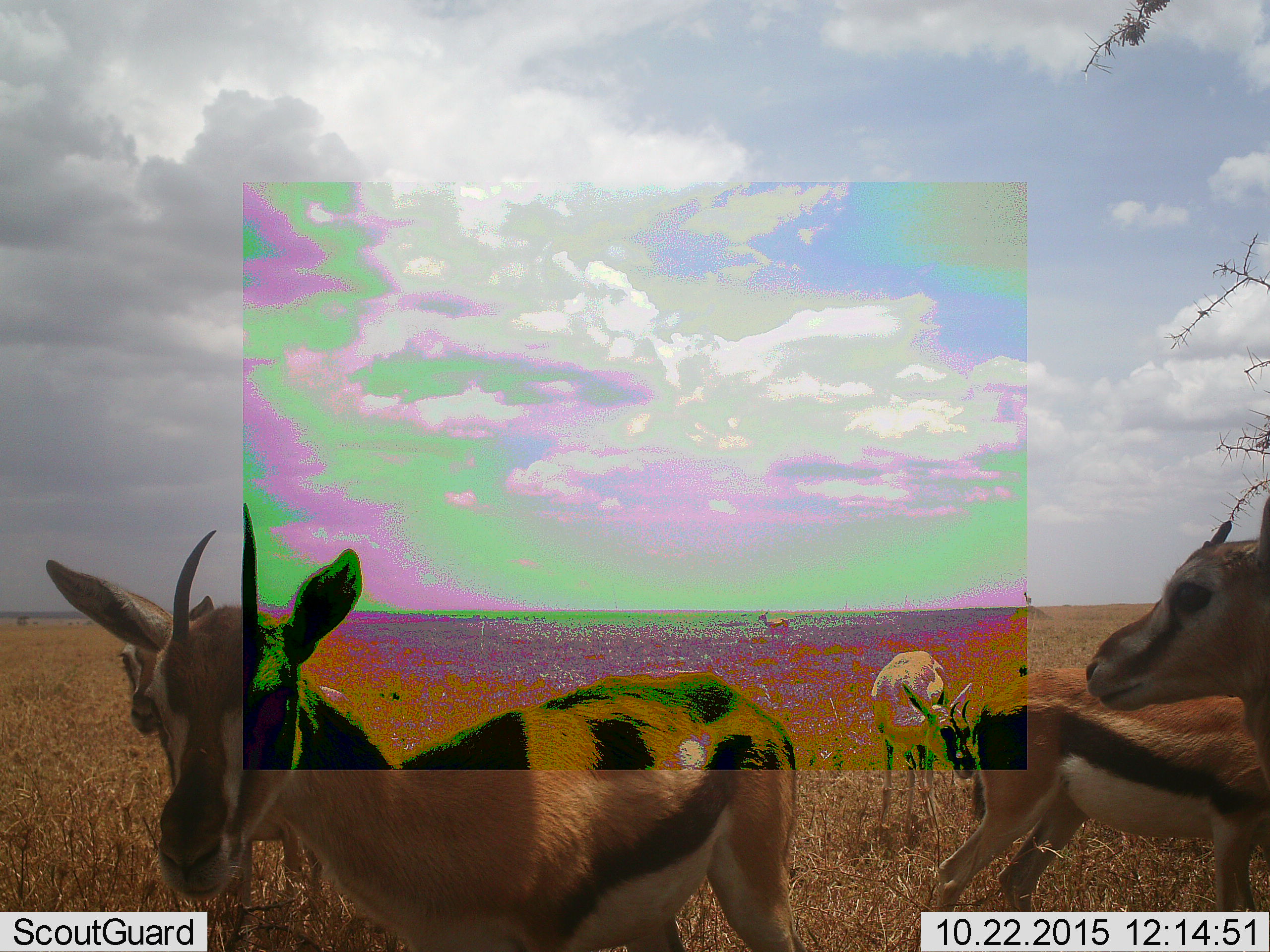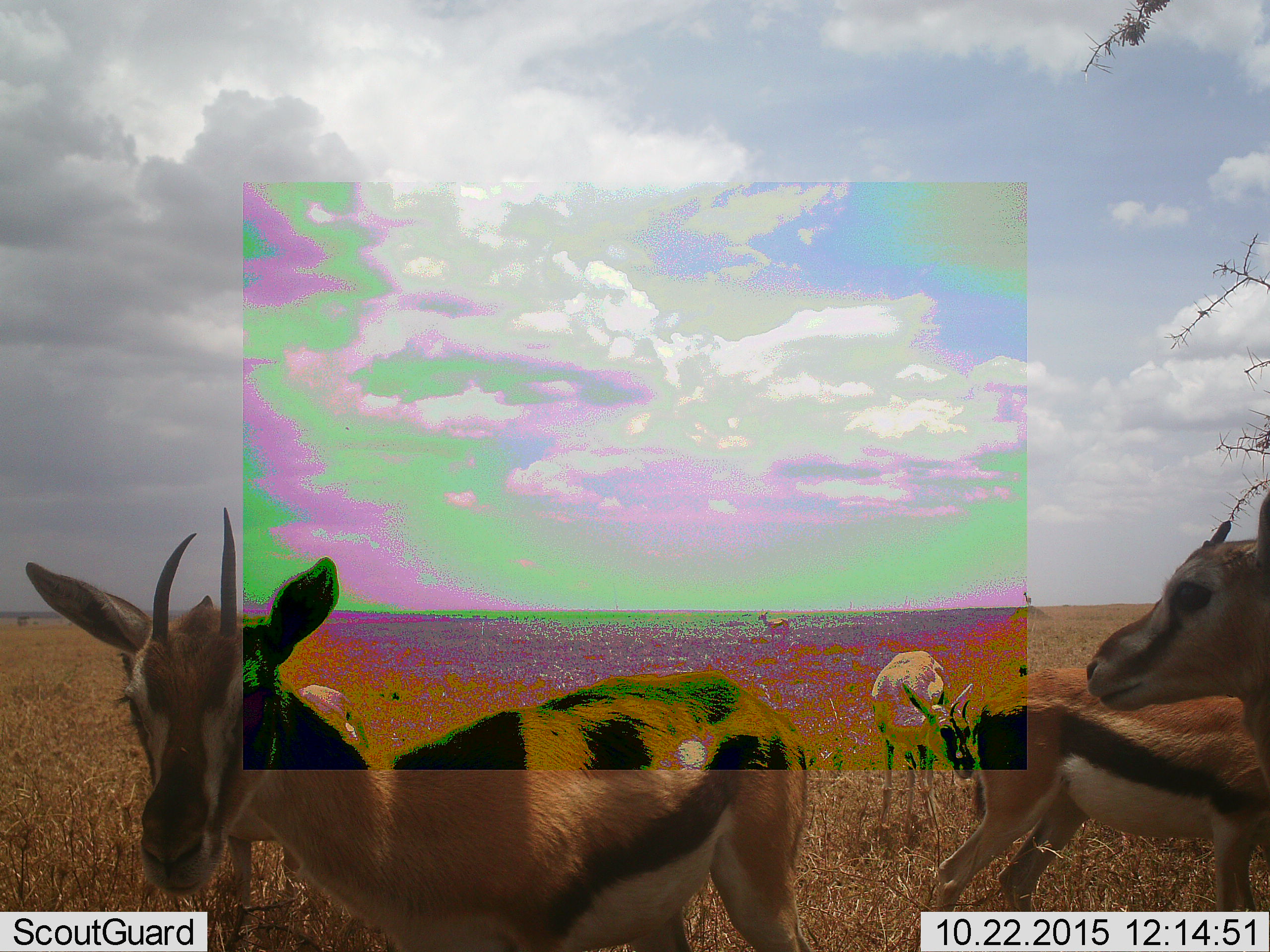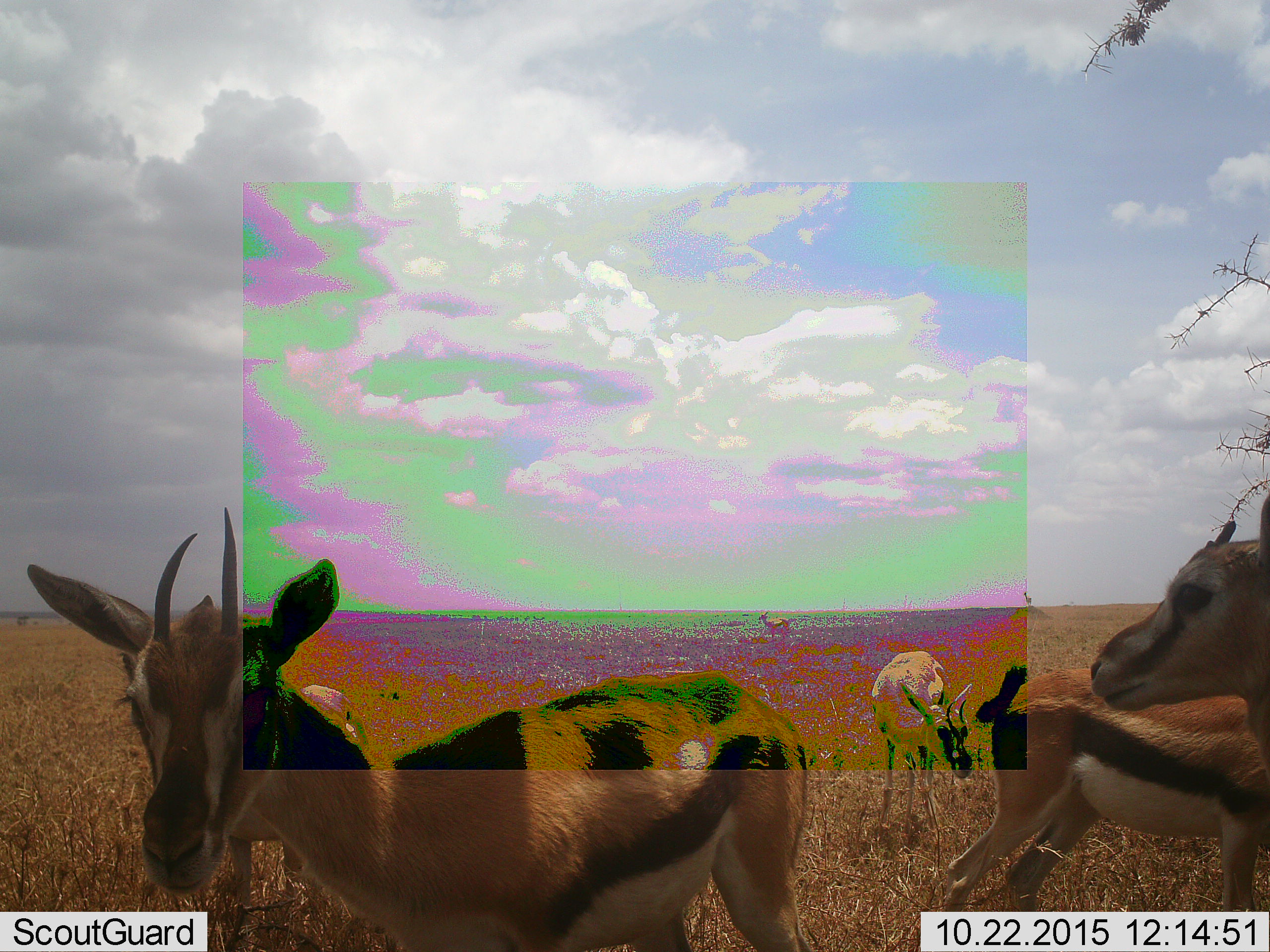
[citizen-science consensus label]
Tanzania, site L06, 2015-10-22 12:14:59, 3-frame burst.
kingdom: Animalia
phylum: Chordata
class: Mammalia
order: Artiodactyla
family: Bovidae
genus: Eudorcas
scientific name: Eudorcas thomsonii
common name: thomson's gazelle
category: gazellethomsons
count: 5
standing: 100%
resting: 10%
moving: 10%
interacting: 0%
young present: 0%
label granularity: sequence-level